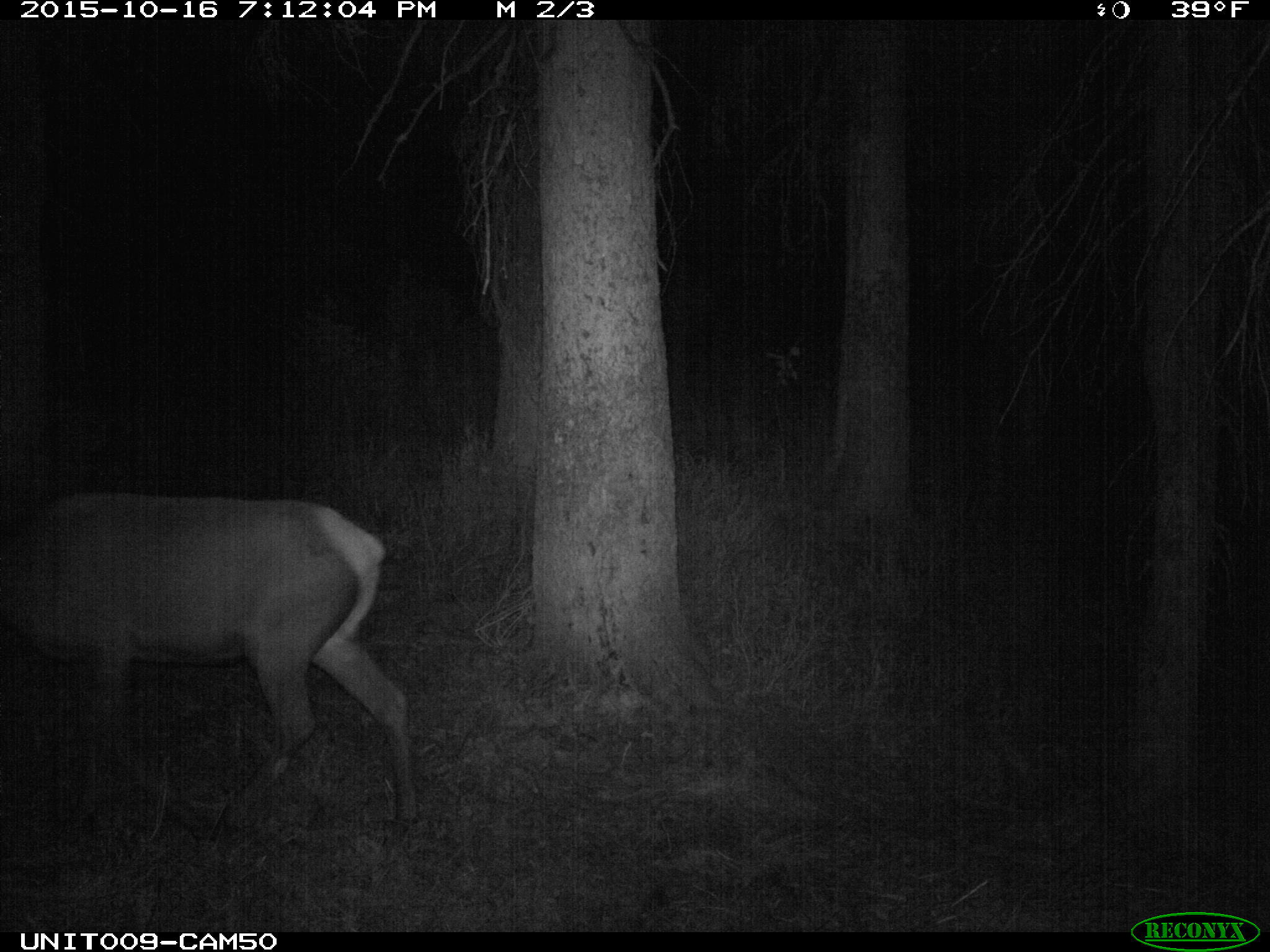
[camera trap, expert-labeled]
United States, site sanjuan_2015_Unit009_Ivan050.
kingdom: Animalia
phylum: Chordata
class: Mammalia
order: Artiodactyla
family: Cervidae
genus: Cervus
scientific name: Cervus elaphus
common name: red deer